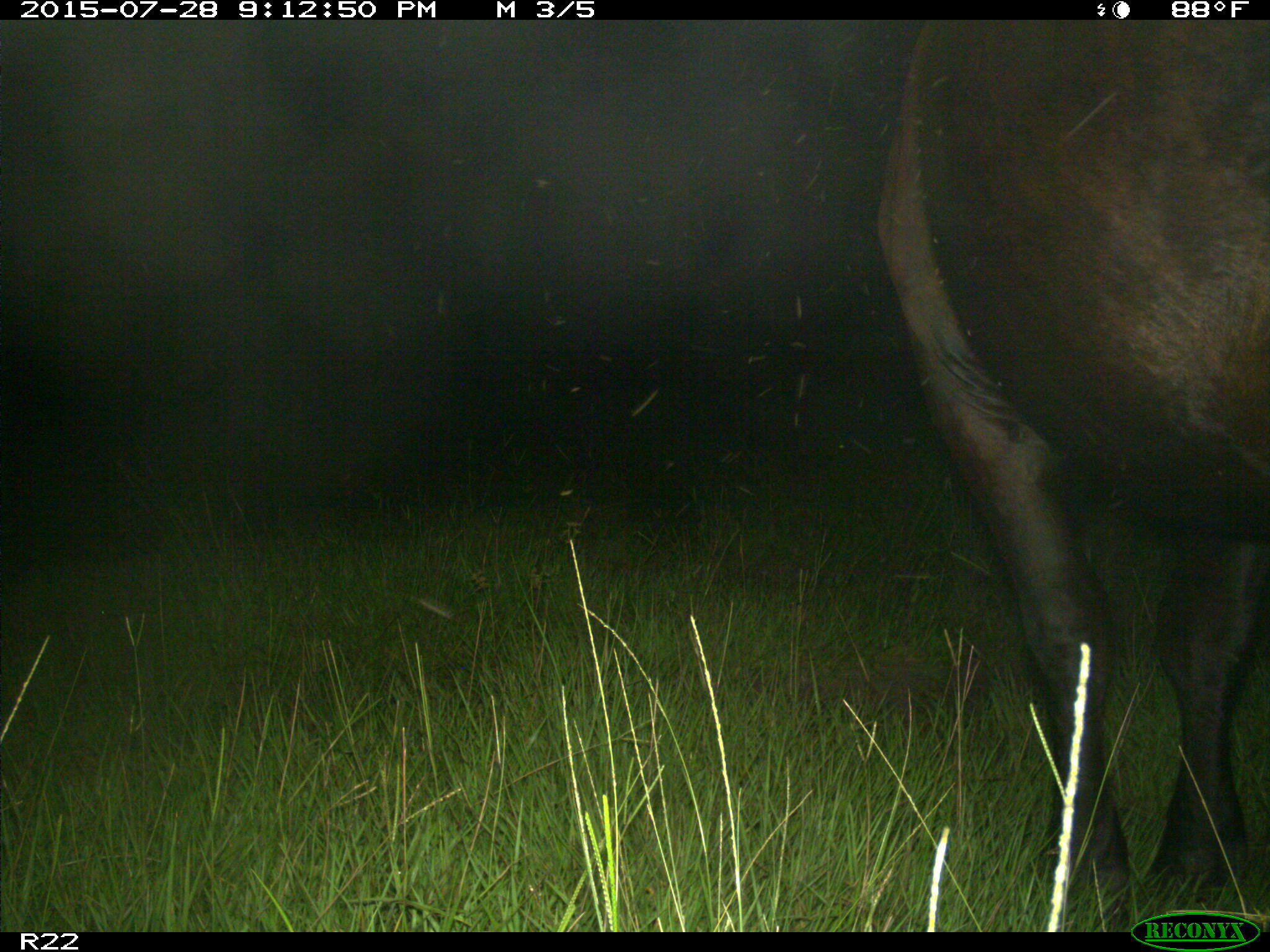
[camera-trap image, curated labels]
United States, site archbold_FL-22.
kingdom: Animalia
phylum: Chordata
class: Mammalia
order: Artiodactyla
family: Bovidae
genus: Bos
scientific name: Bos taurus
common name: domestic cow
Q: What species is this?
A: Bos taurus (domestic cow).